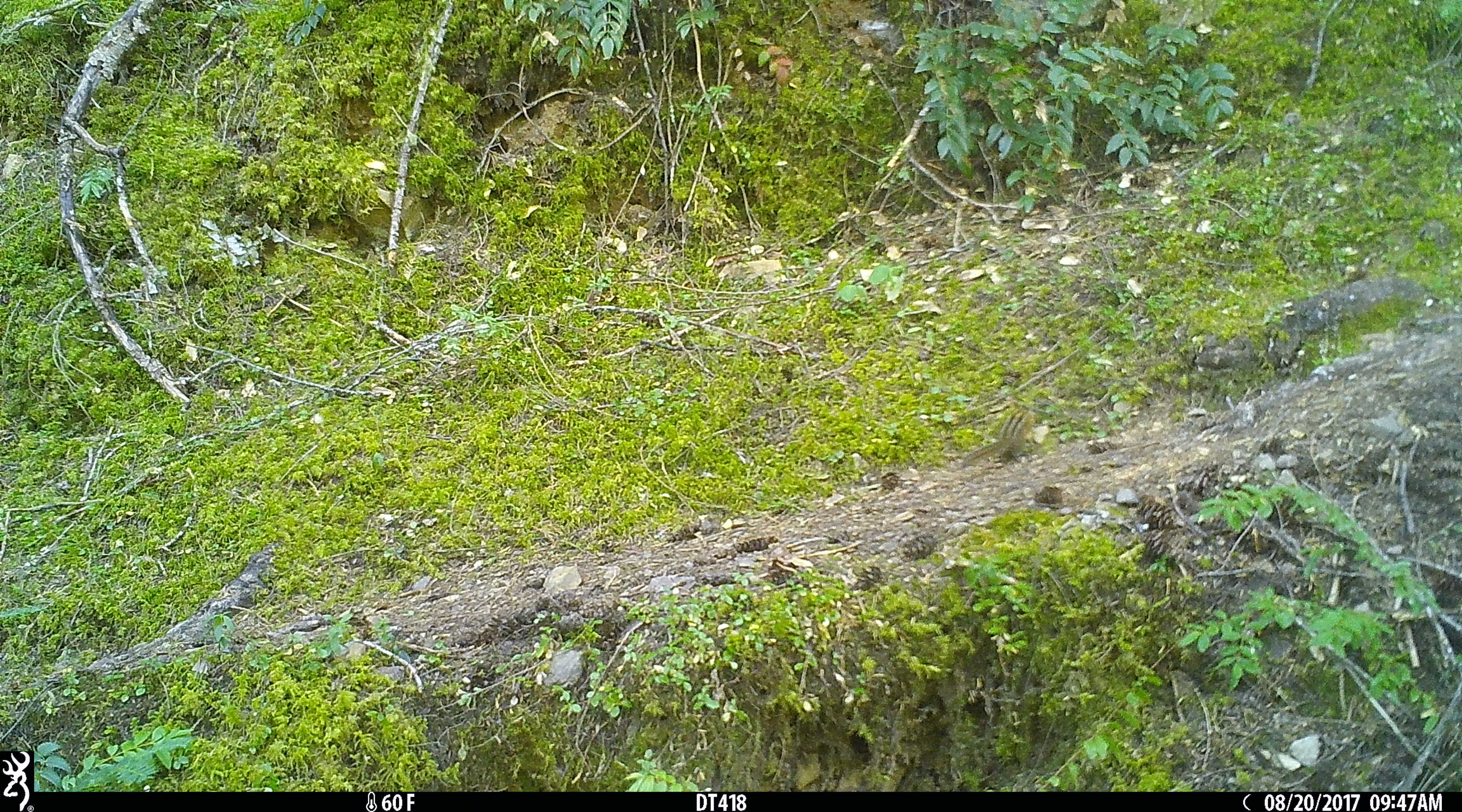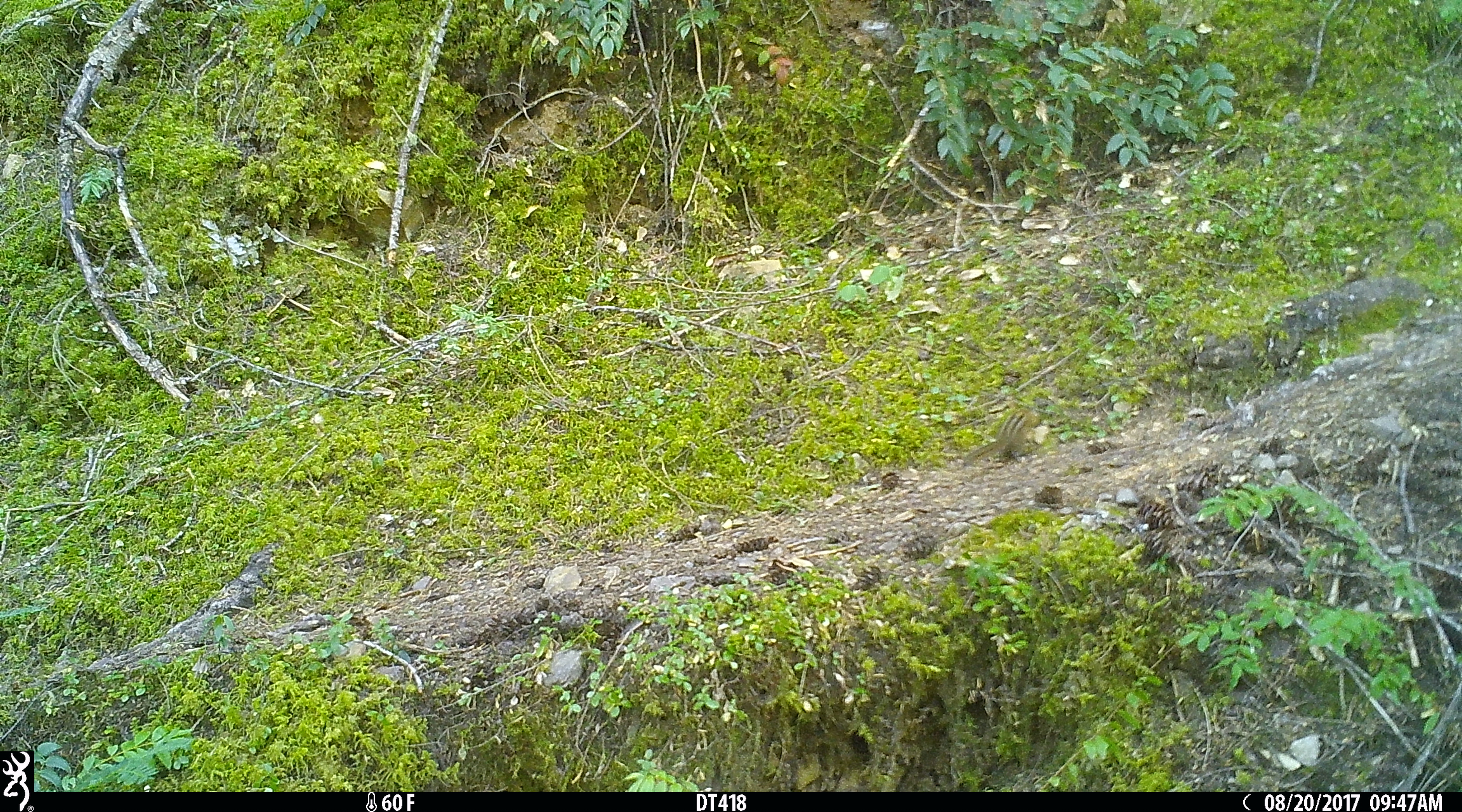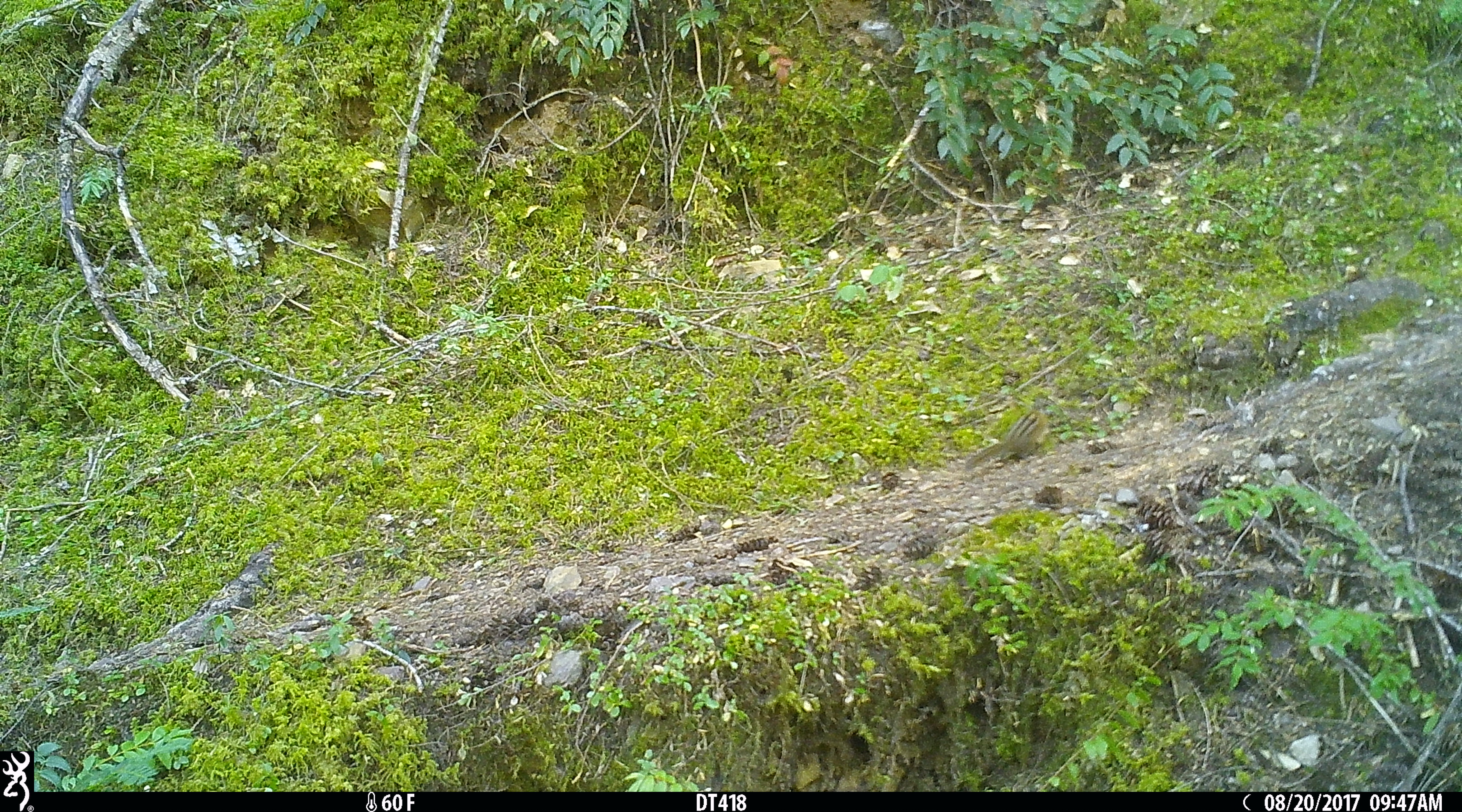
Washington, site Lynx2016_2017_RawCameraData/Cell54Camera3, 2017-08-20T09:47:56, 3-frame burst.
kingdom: Animalia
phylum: Chordata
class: Mammalia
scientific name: Mammalia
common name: small mammal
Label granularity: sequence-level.